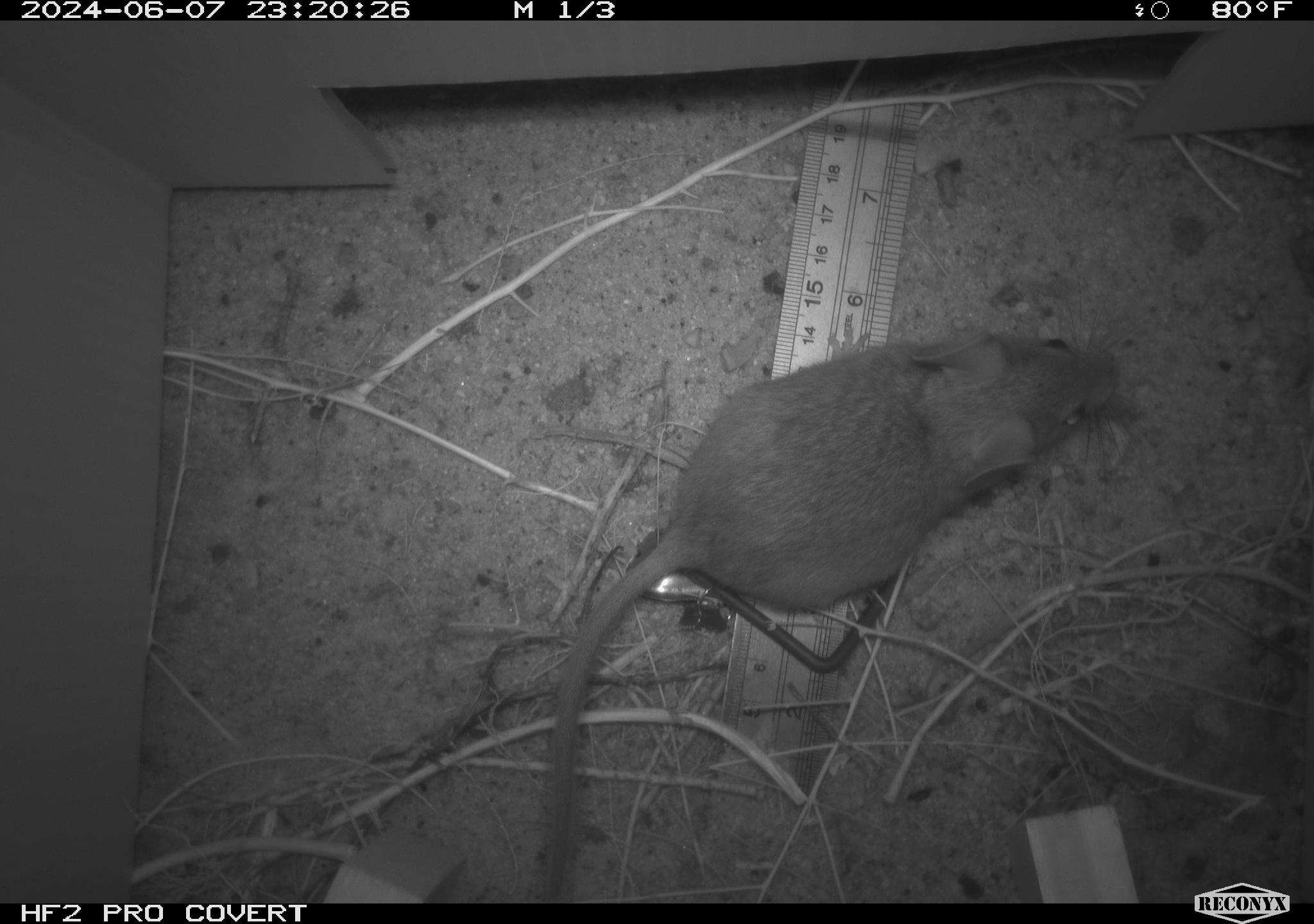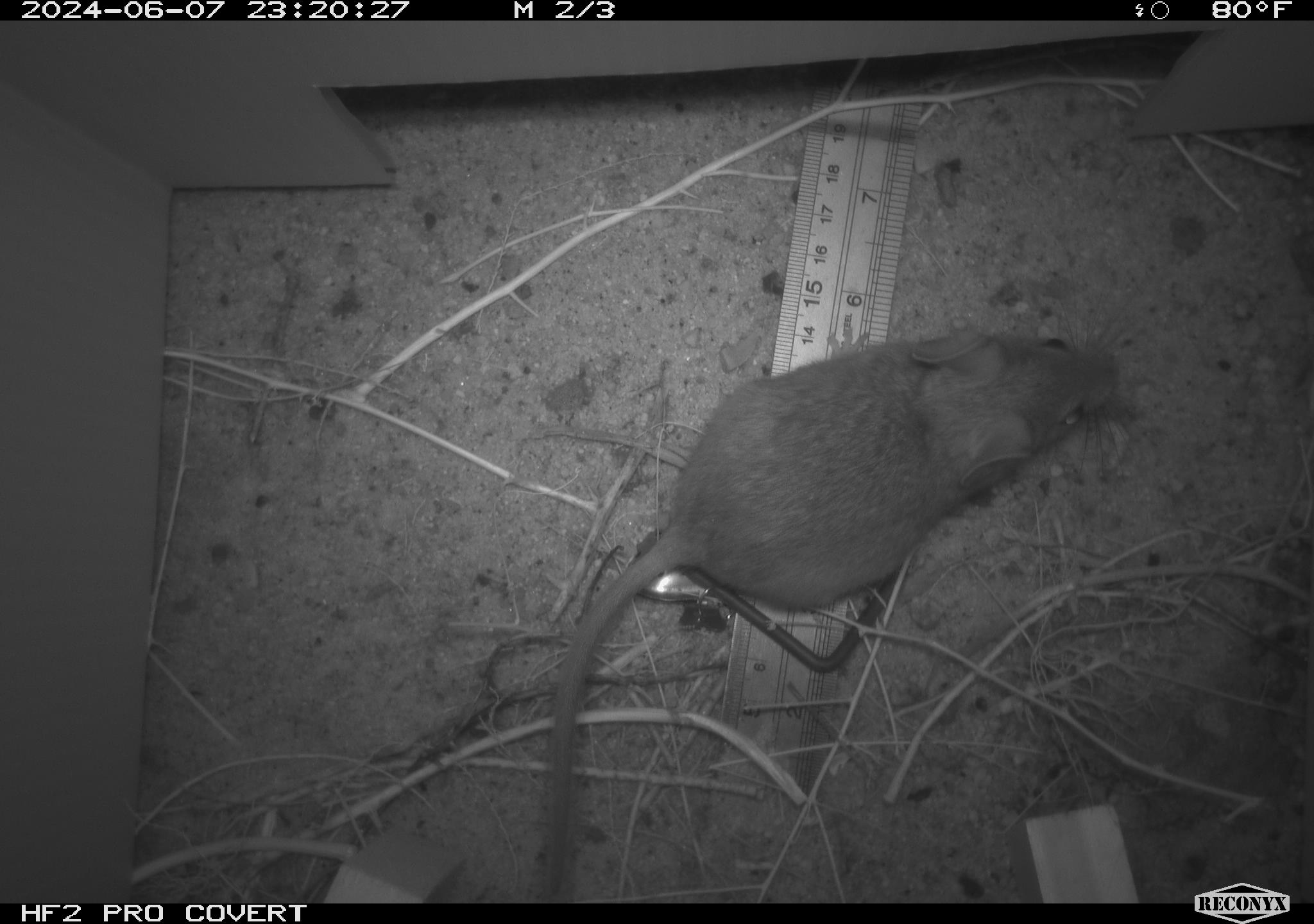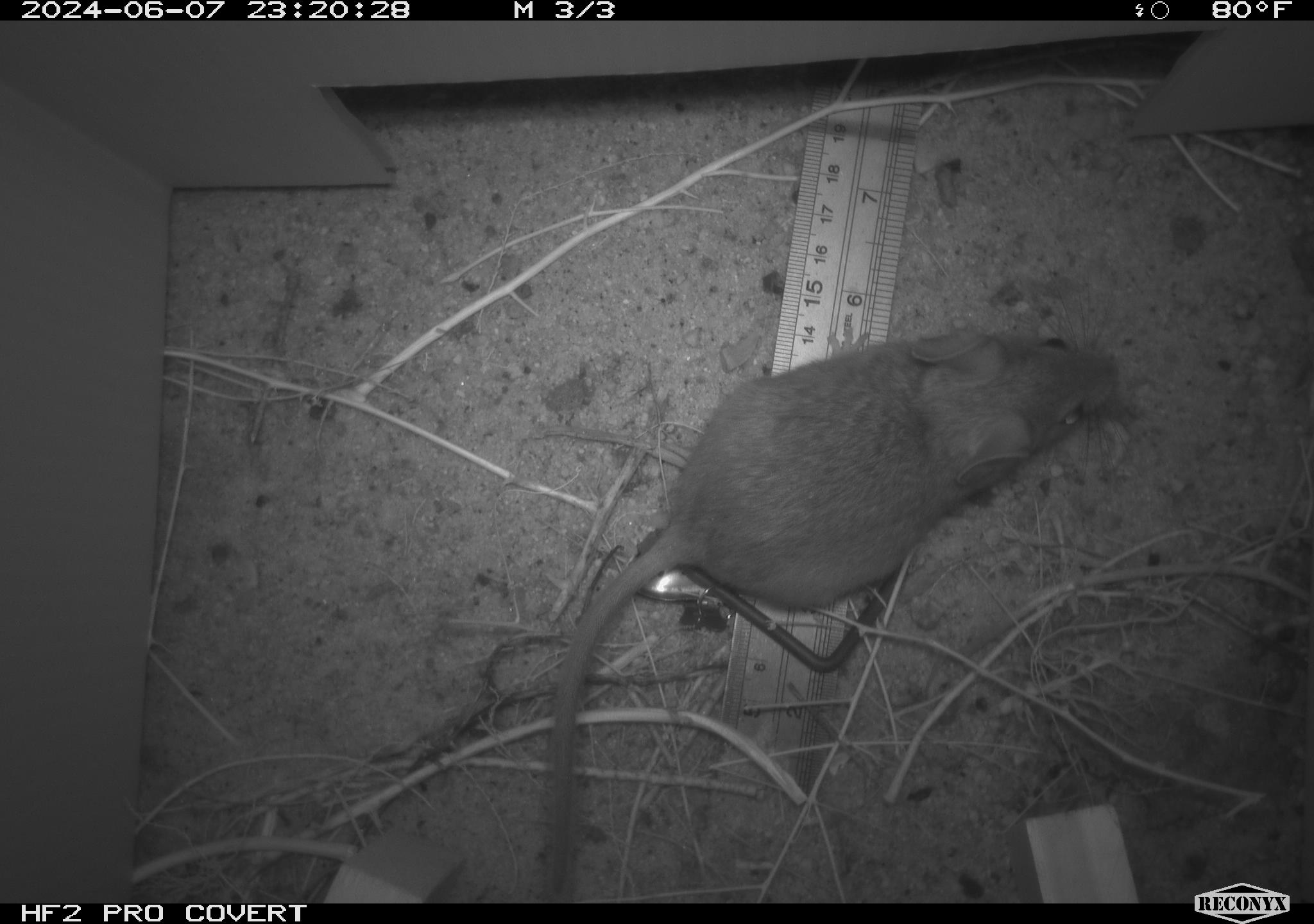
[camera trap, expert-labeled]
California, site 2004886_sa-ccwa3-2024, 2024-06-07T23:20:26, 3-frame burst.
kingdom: Animalia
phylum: Chordata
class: Mammalia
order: Rodentia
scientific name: Rodentia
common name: woodrat or rat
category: woodrat or rat species